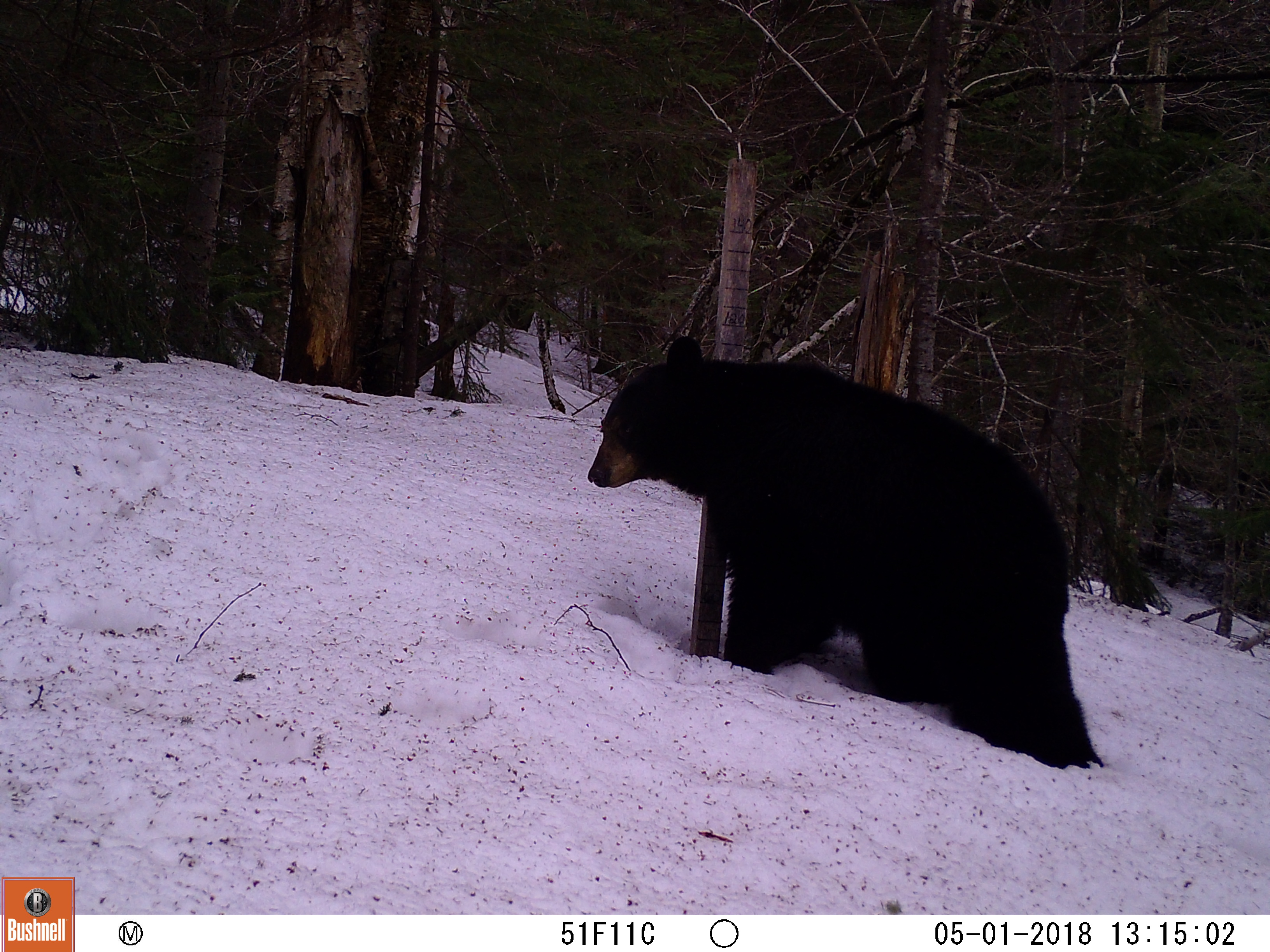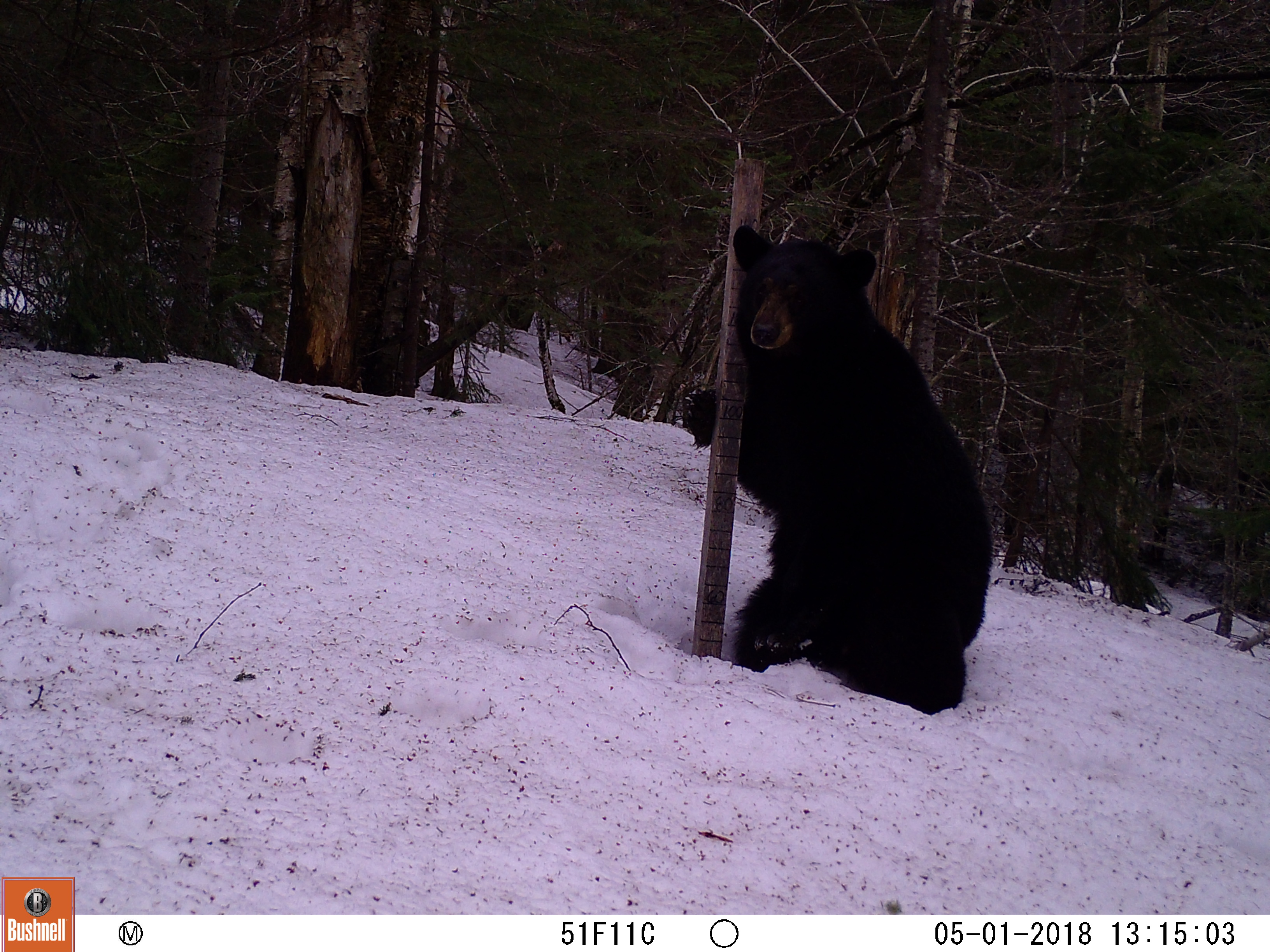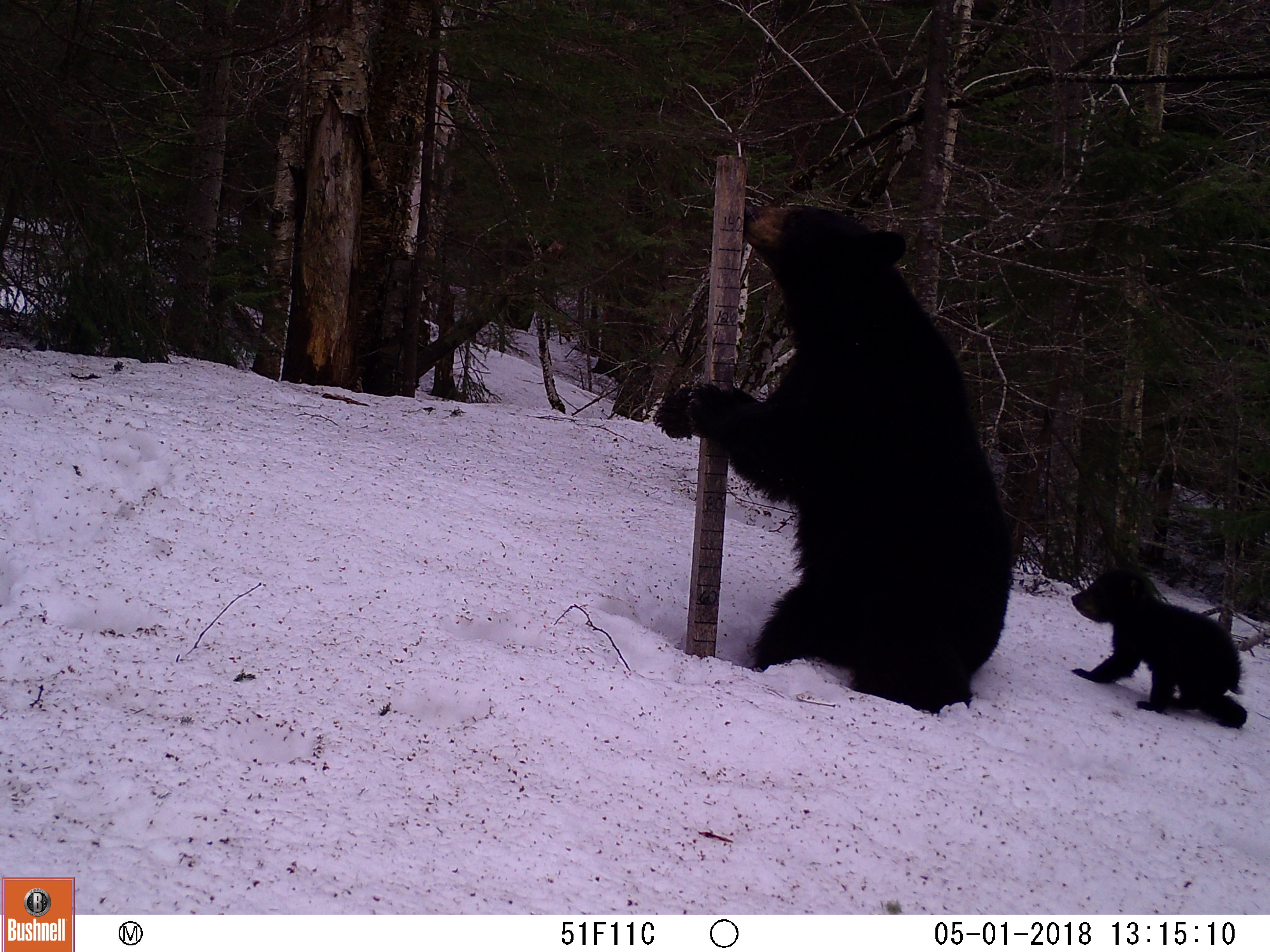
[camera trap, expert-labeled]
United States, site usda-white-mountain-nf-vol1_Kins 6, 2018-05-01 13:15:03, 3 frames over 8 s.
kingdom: Animalia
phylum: Chordata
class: Mammalia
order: Carnivora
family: Ursidae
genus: Ursus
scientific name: Ursus americanus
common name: black bear